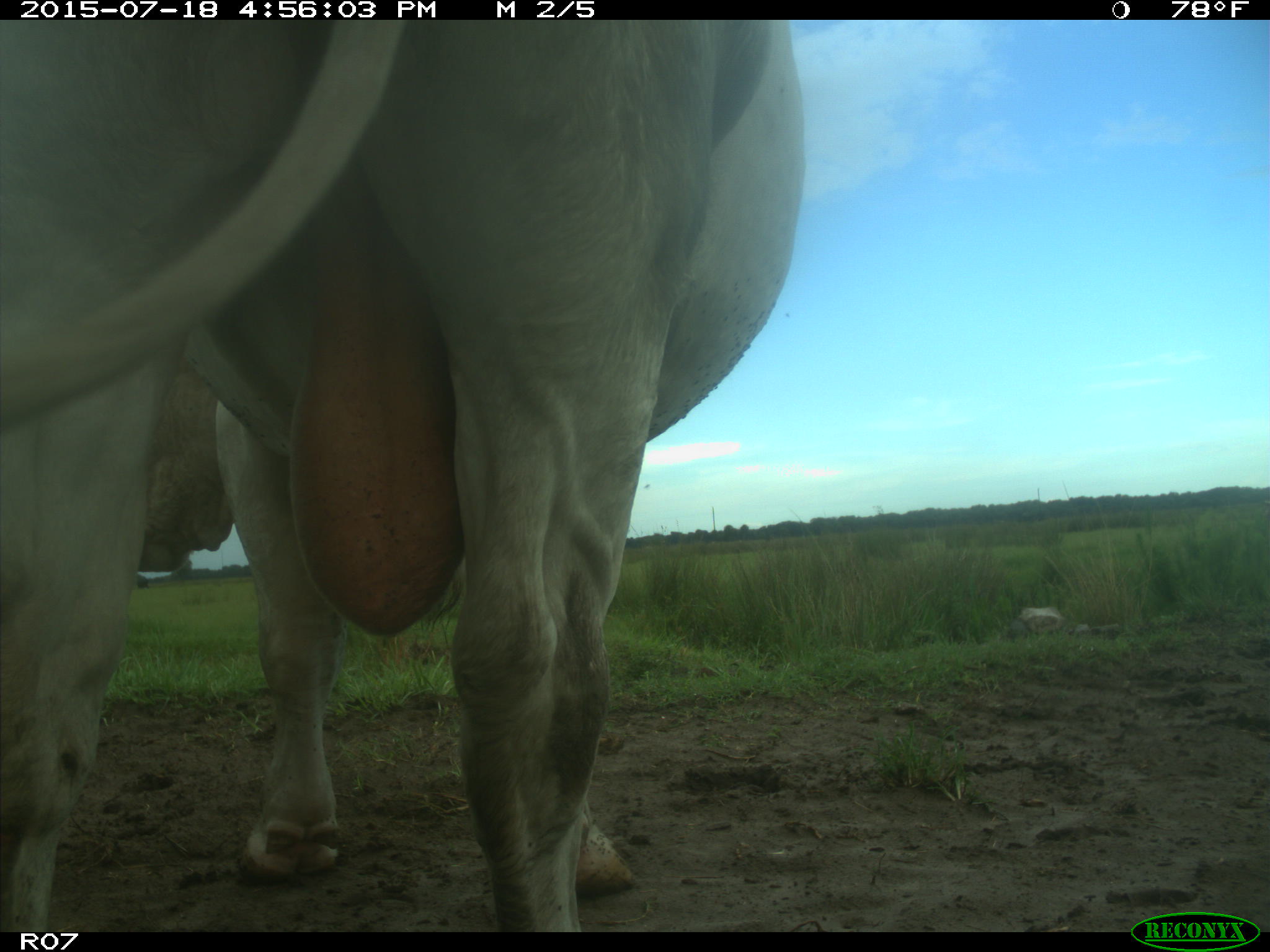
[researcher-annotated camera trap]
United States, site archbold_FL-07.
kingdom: Animalia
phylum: Chordata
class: Mammalia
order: Artiodactyla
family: Bovidae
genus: Bos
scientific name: Bos taurus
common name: domestic cow